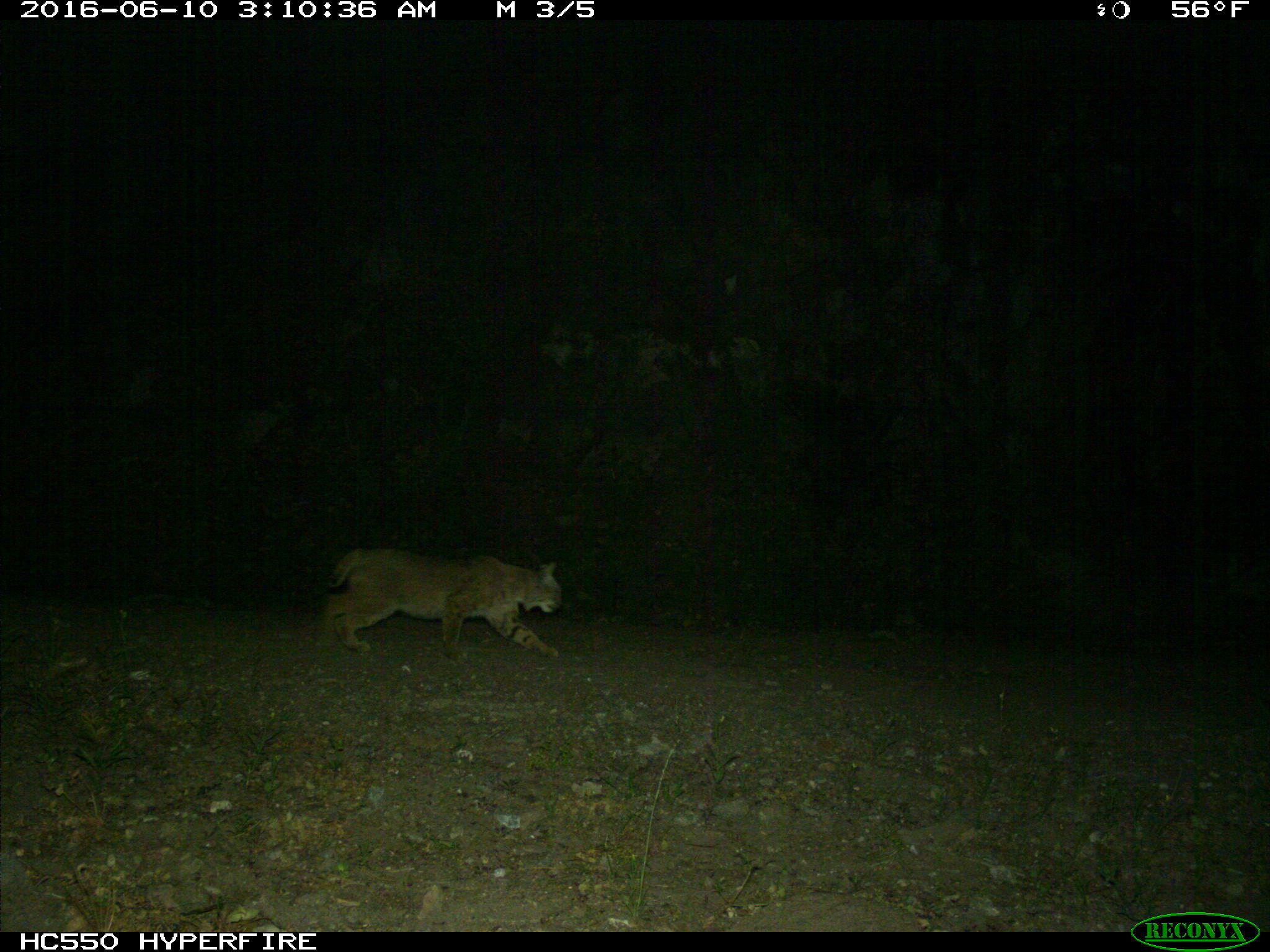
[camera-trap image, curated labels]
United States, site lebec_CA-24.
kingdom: Animalia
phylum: Chordata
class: Mammalia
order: Carnivora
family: Felidae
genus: Lynx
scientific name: Lynx rufus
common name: bobcat